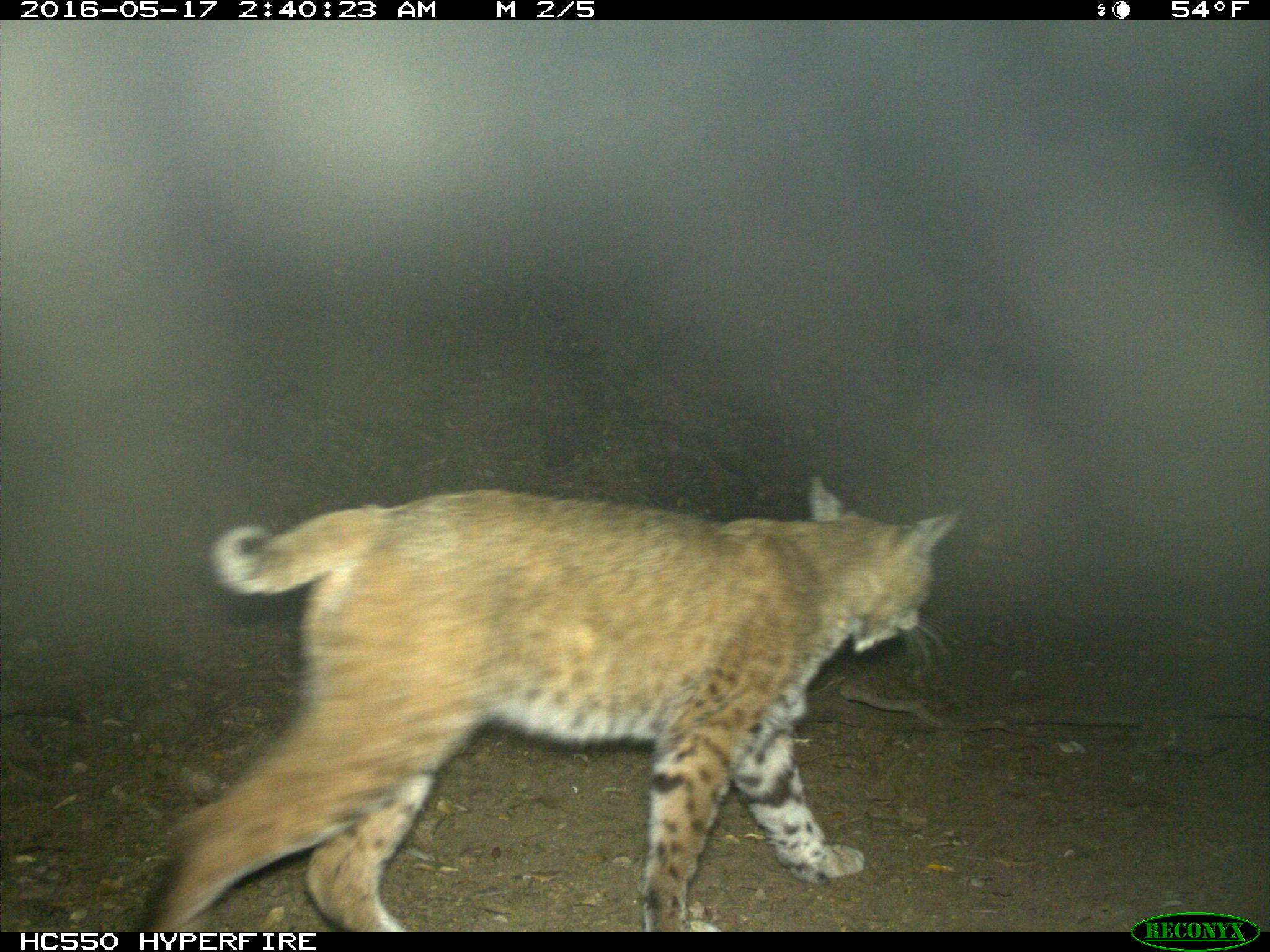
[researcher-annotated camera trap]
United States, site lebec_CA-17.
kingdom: Animalia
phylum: Chordata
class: Mammalia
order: Carnivora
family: Felidae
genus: Lynx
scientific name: Lynx rufus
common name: bobcat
Lynx rufus (bobcat).